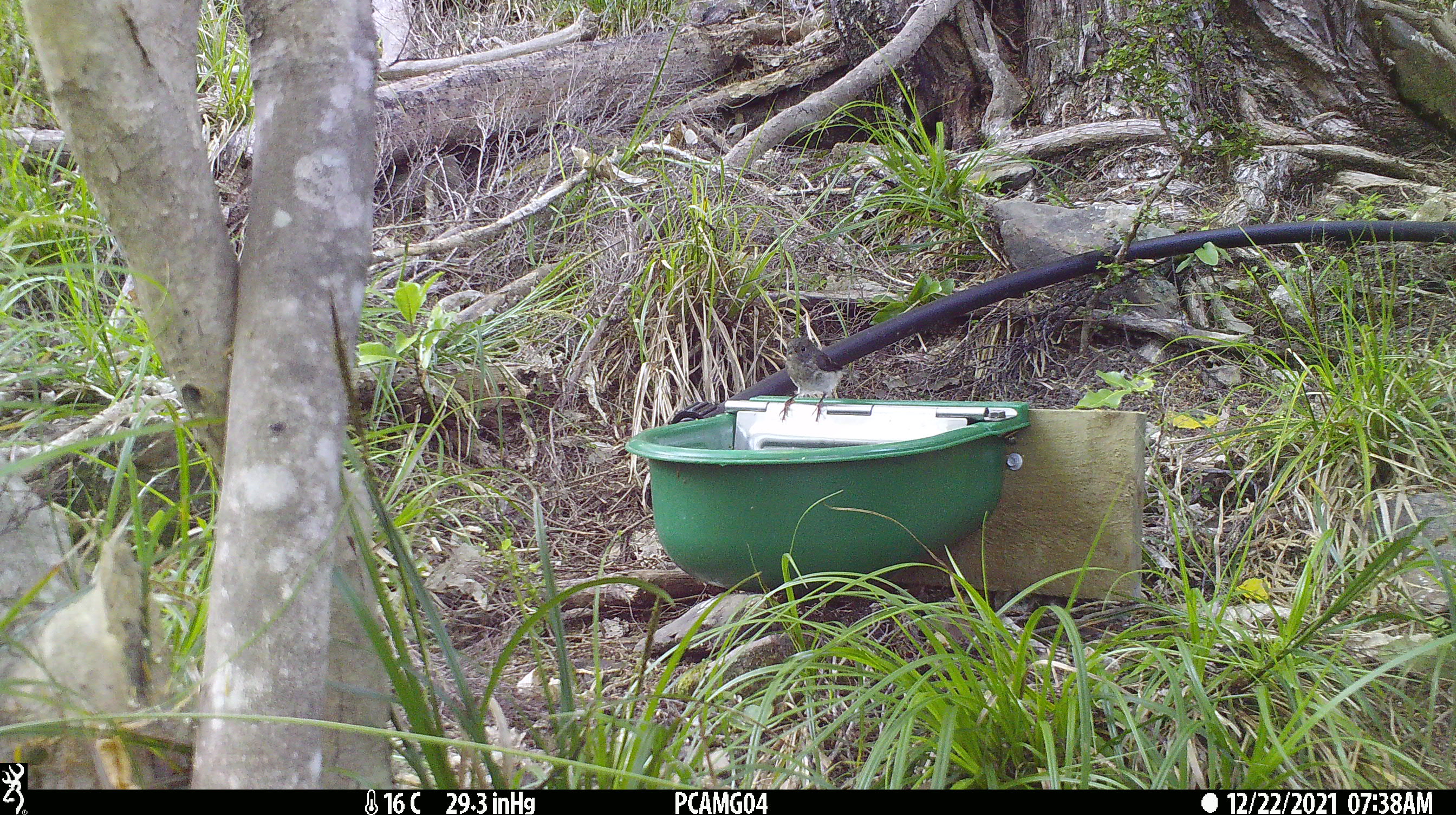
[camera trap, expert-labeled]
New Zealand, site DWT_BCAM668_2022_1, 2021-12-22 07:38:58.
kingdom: Animalia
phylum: Chordata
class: Aves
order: Passeriformes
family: Petroicidae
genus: Petroica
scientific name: Petroica macrocephala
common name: tomtit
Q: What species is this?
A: Tomtit (Petroica macrocephala).